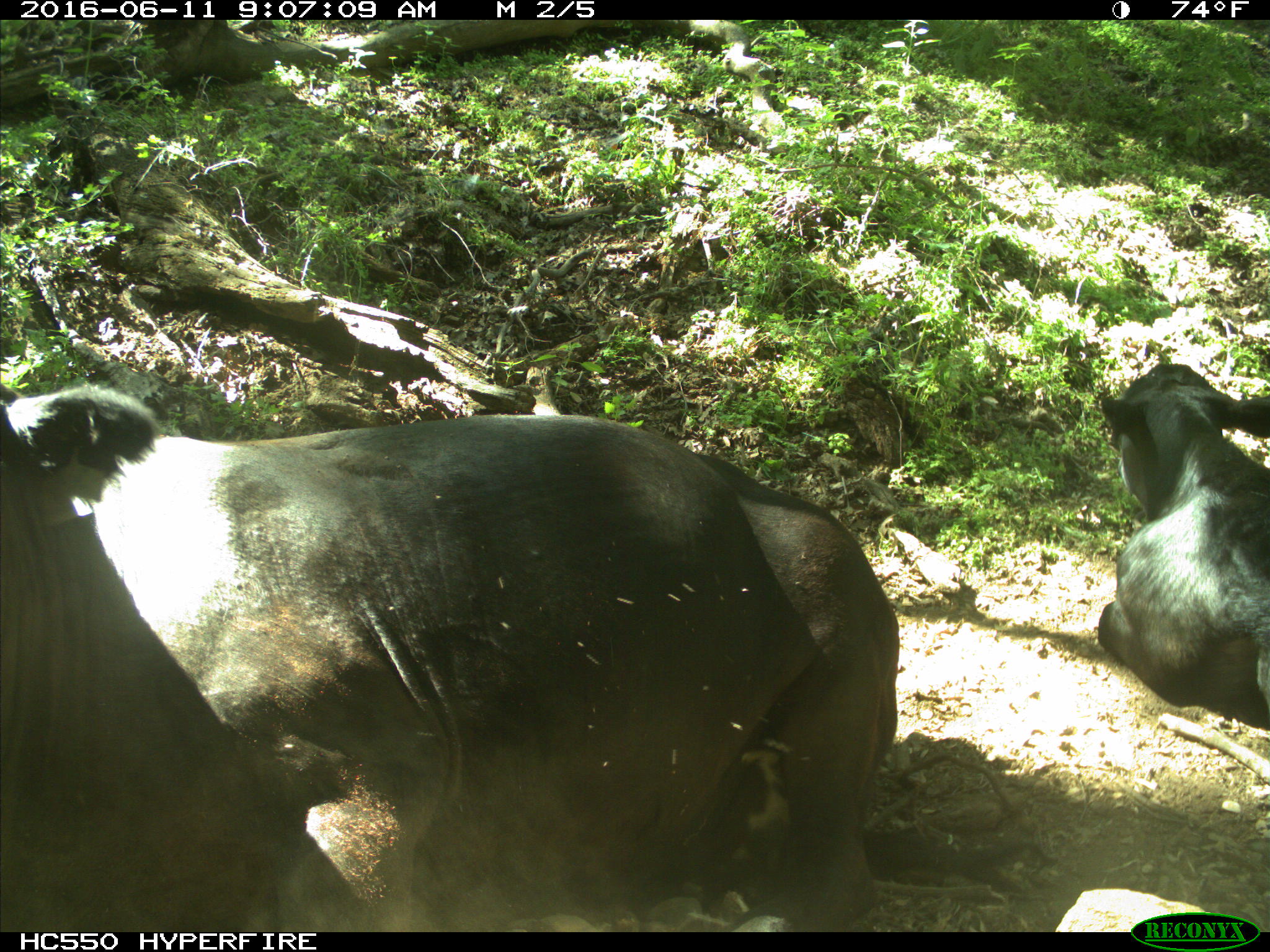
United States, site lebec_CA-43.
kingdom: Animalia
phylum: Chordata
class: Mammalia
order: Artiodactyla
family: Bovidae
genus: Bos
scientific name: Bos taurus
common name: domestic cow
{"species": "Bos taurus (domestic cow)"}